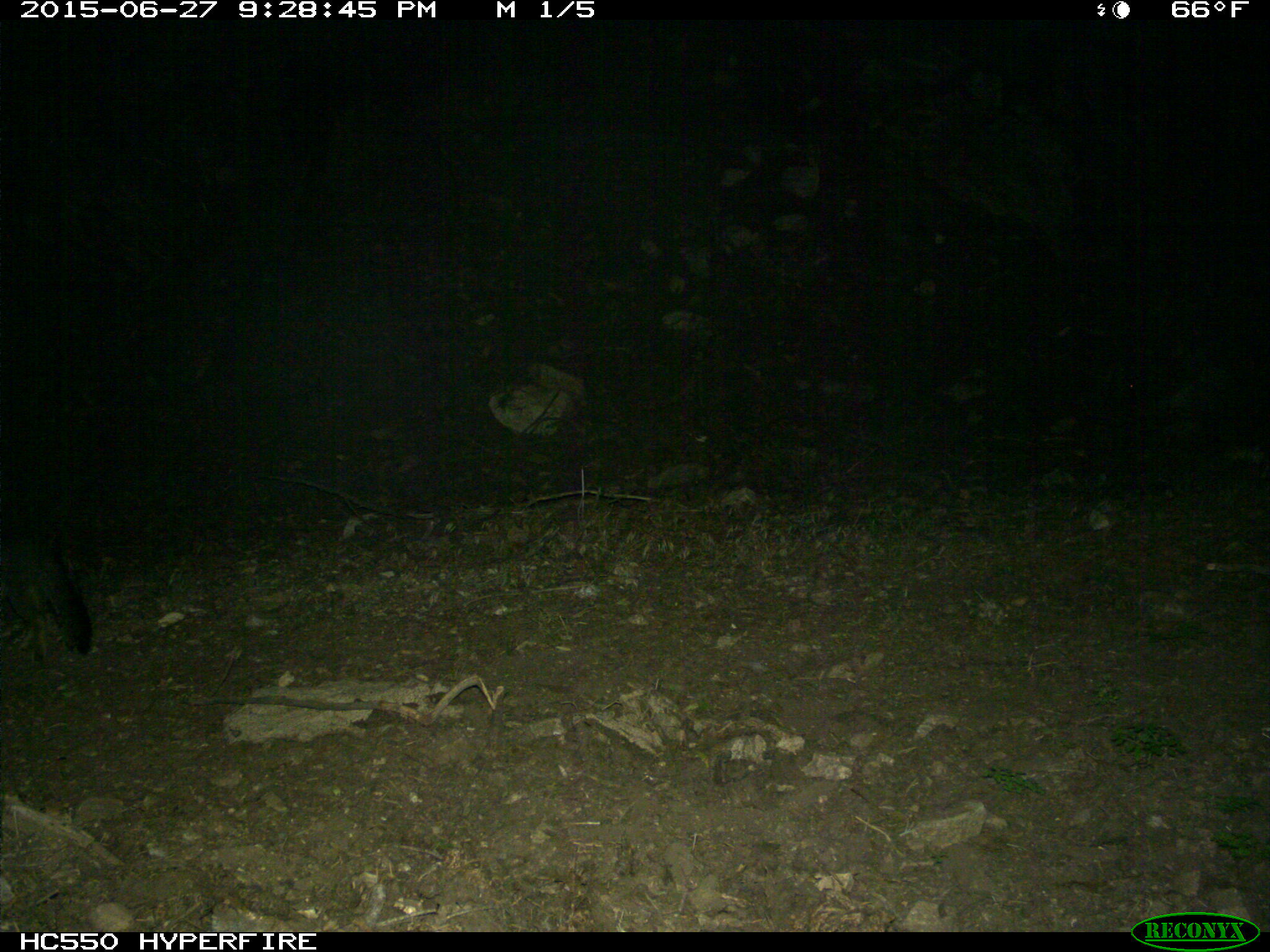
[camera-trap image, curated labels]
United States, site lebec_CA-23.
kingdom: Animalia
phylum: Chordata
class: Mammalia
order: Carnivora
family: Canidae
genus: Urocyon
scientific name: Urocyon cinereoargenteus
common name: gray fox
Urocyon cinereoargenteus (gray fox).